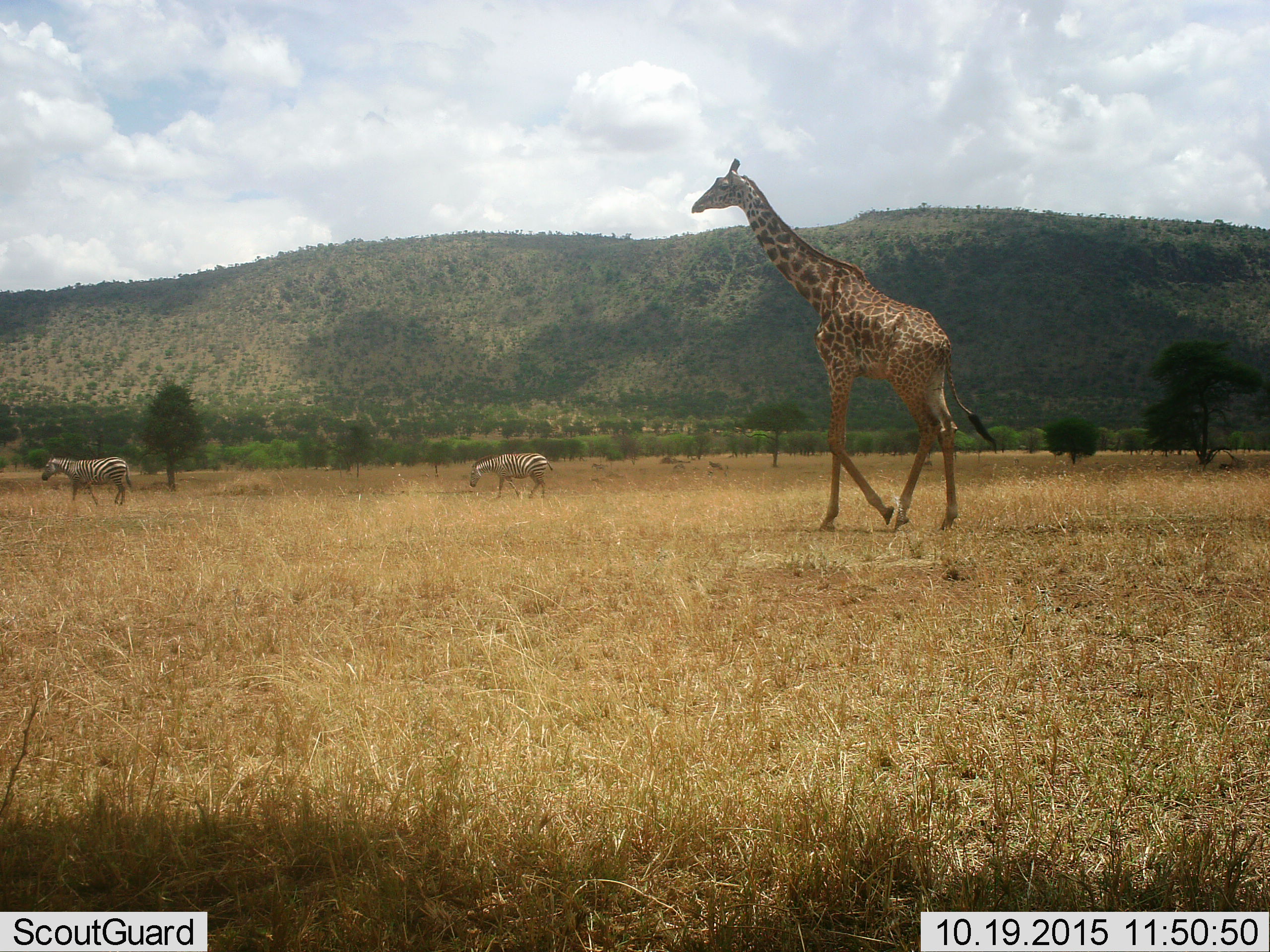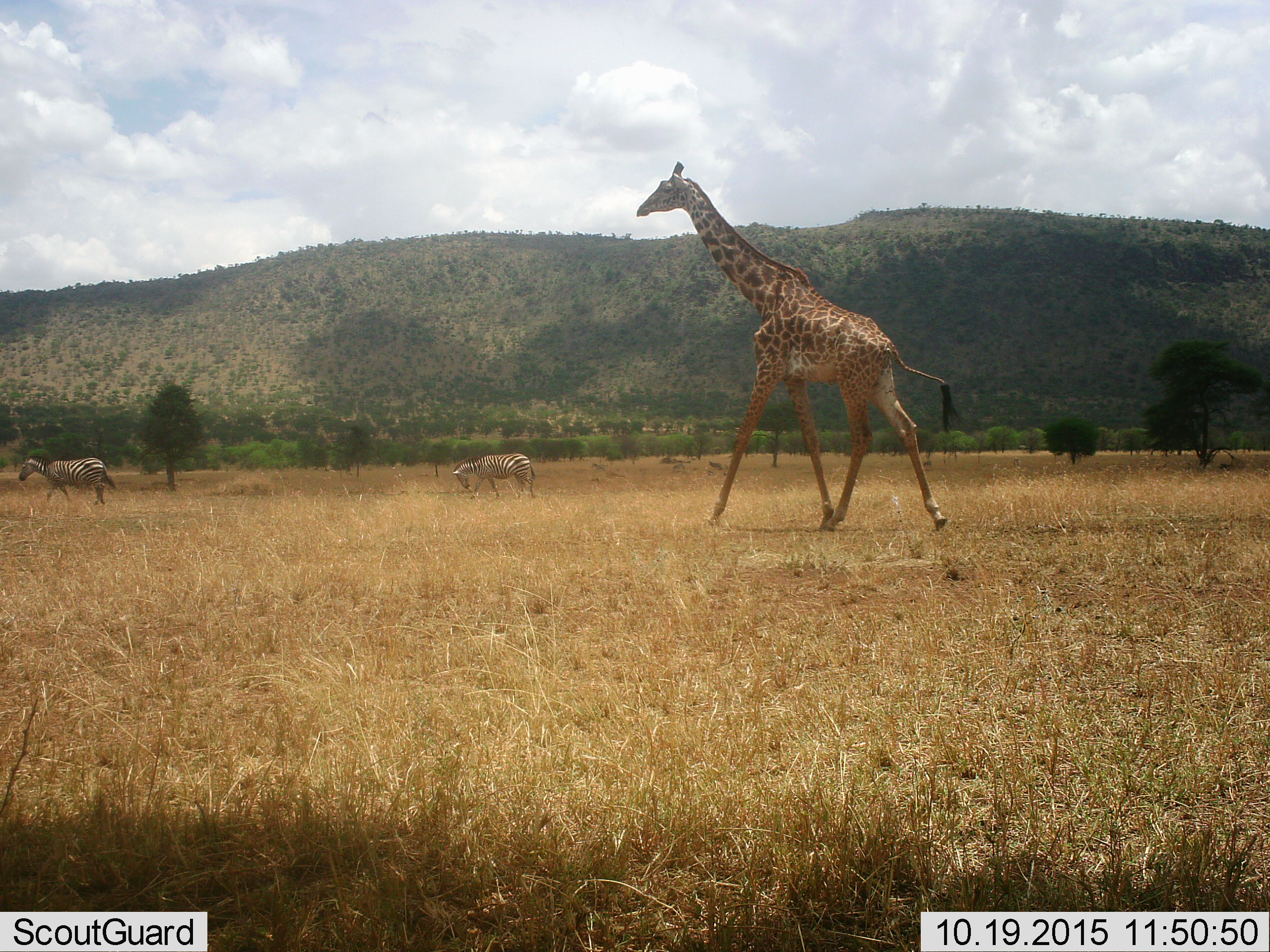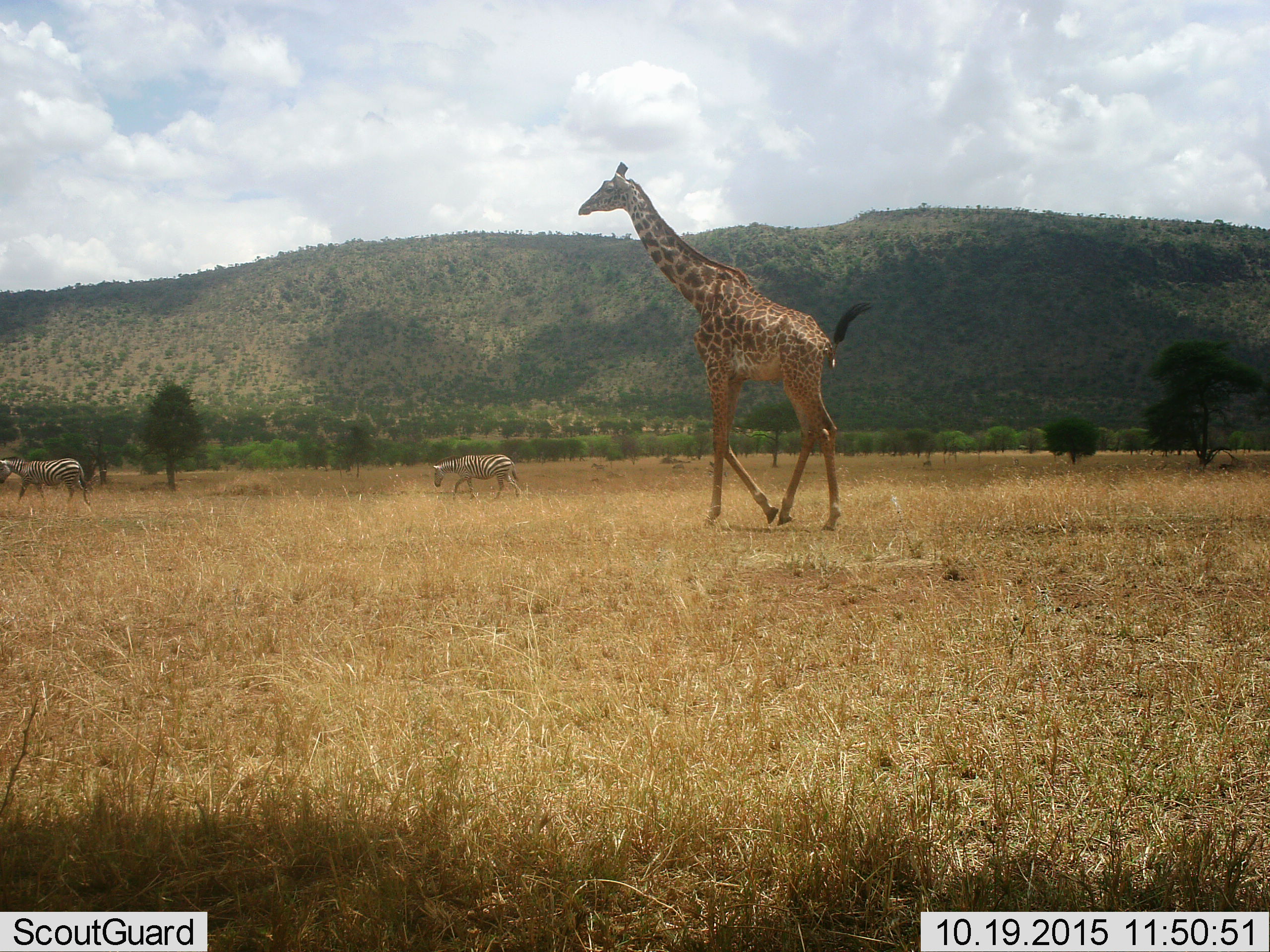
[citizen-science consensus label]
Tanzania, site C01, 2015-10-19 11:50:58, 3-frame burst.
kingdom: Animalia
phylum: Chordata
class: Mammalia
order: Artiodactyla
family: Giraffidae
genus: Giraffa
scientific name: Giraffa camelopardalis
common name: giraffe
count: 1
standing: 11%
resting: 0%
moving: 95%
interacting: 0%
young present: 5%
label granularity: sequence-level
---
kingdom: Animalia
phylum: Chordata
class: Mammalia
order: Perissodactyla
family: Equidae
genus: Equus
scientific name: Equus quagga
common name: plains zebra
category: zebra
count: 2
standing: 0%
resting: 0%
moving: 89%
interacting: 0%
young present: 0%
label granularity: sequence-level